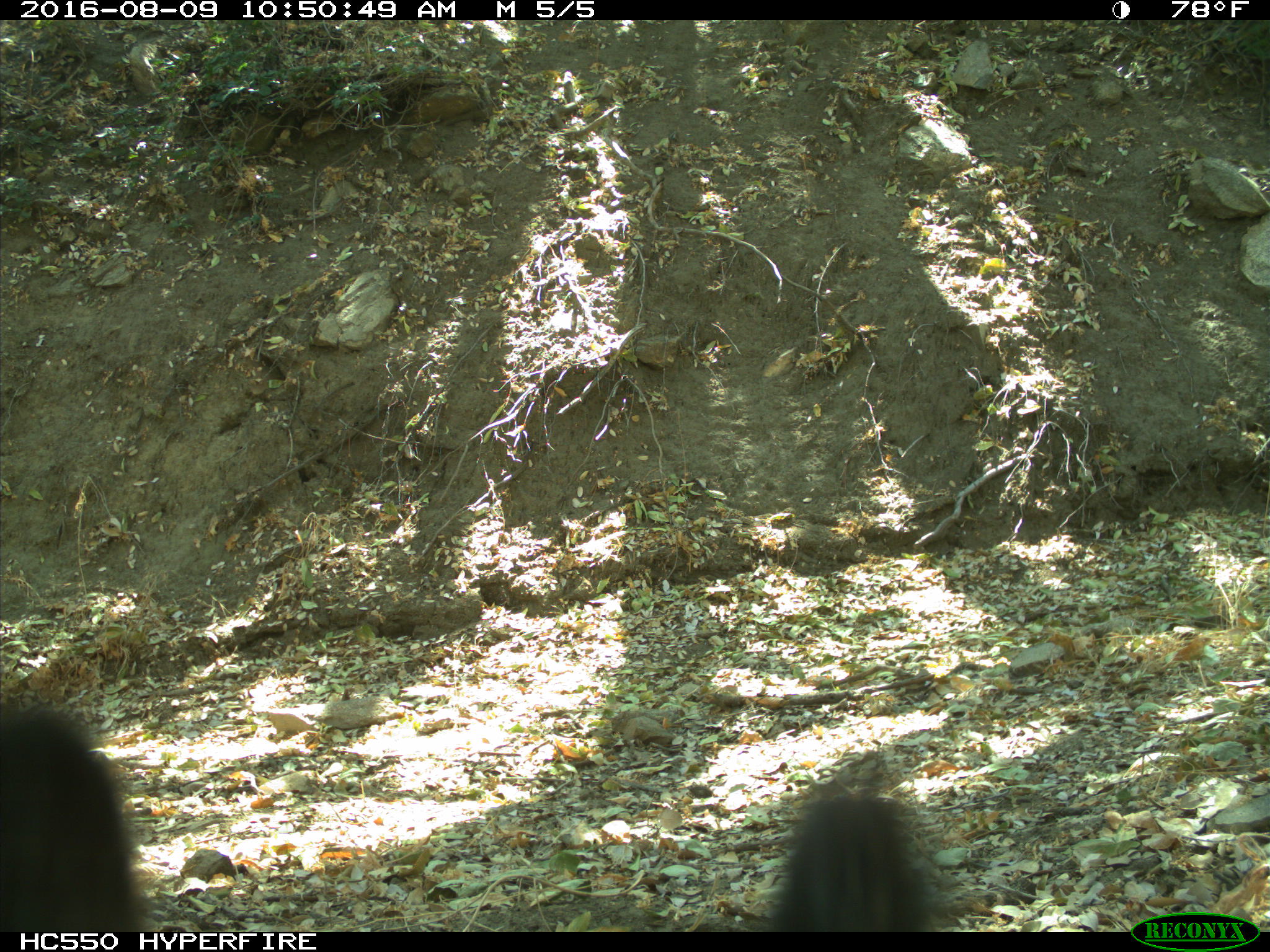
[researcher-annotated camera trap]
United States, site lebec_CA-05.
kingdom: Animalia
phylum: Chordata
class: Mammalia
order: Carnivora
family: Ursidae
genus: Ursus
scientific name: Ursus americanus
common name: american black bear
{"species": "Ursus americanus (american black bear)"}